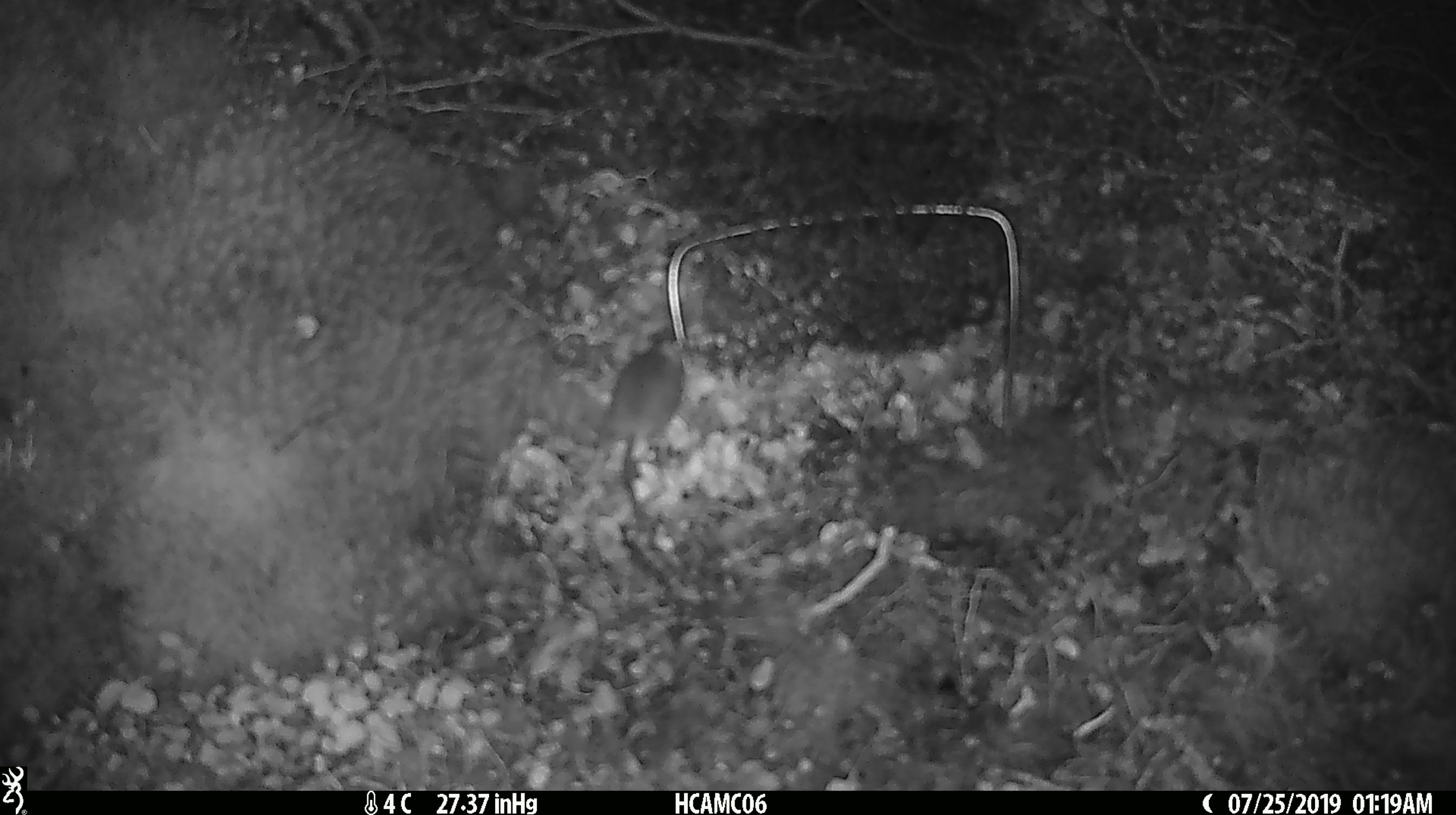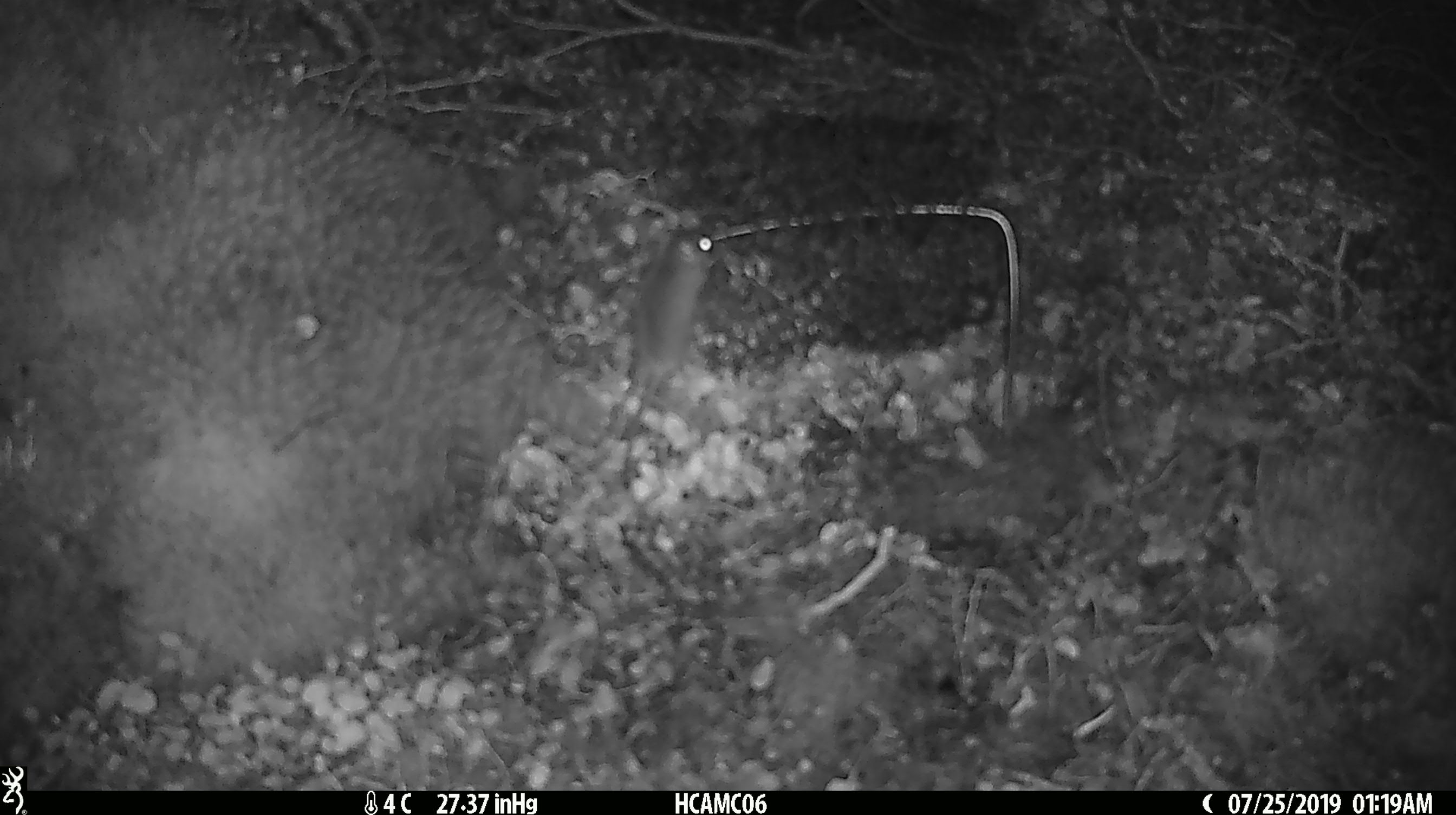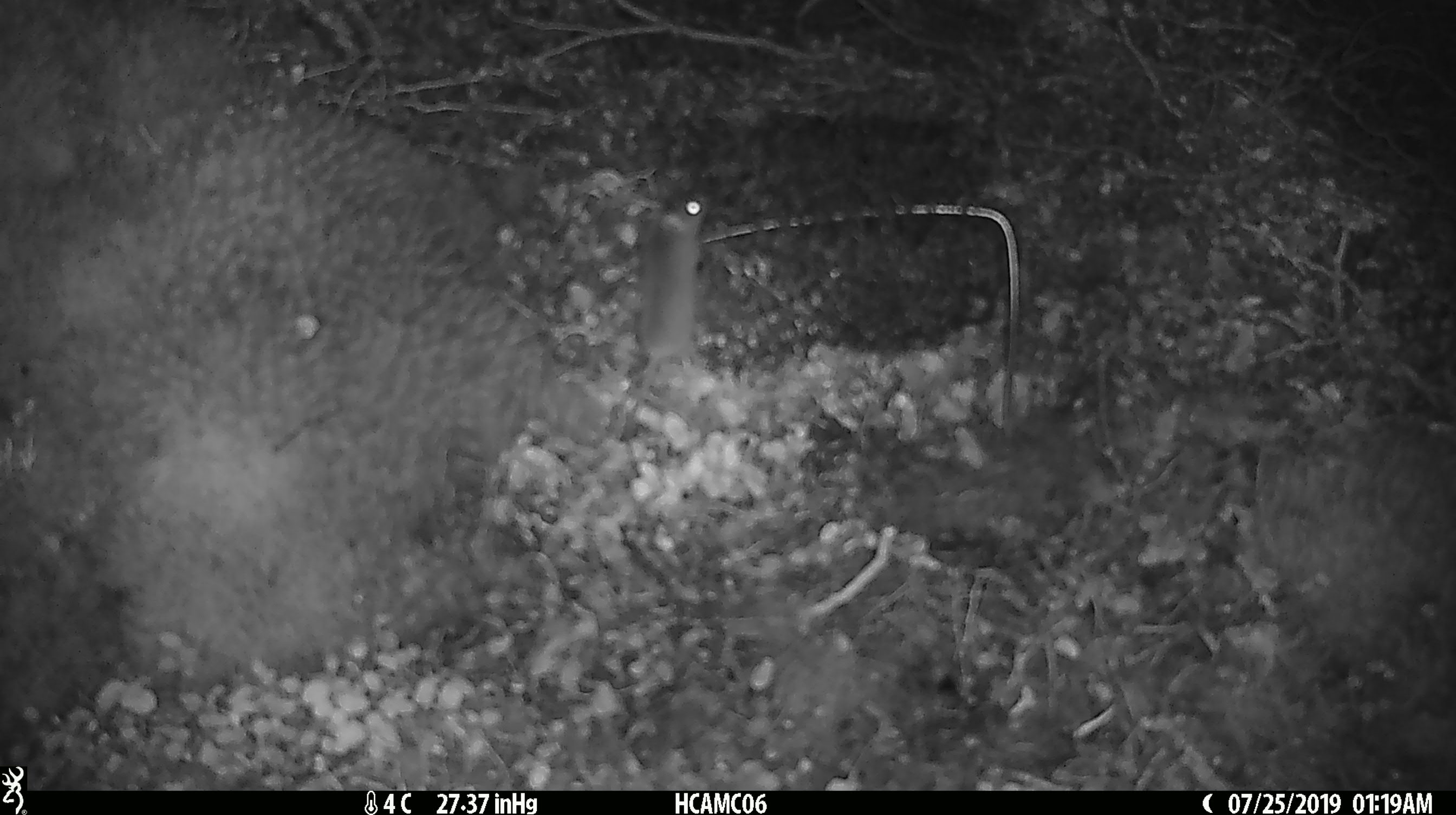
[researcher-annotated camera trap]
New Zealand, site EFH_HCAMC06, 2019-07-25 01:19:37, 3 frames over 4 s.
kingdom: Animalia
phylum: Chordata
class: Mammalia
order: Rodentia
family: Muridae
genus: Mus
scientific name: Mus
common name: mouse